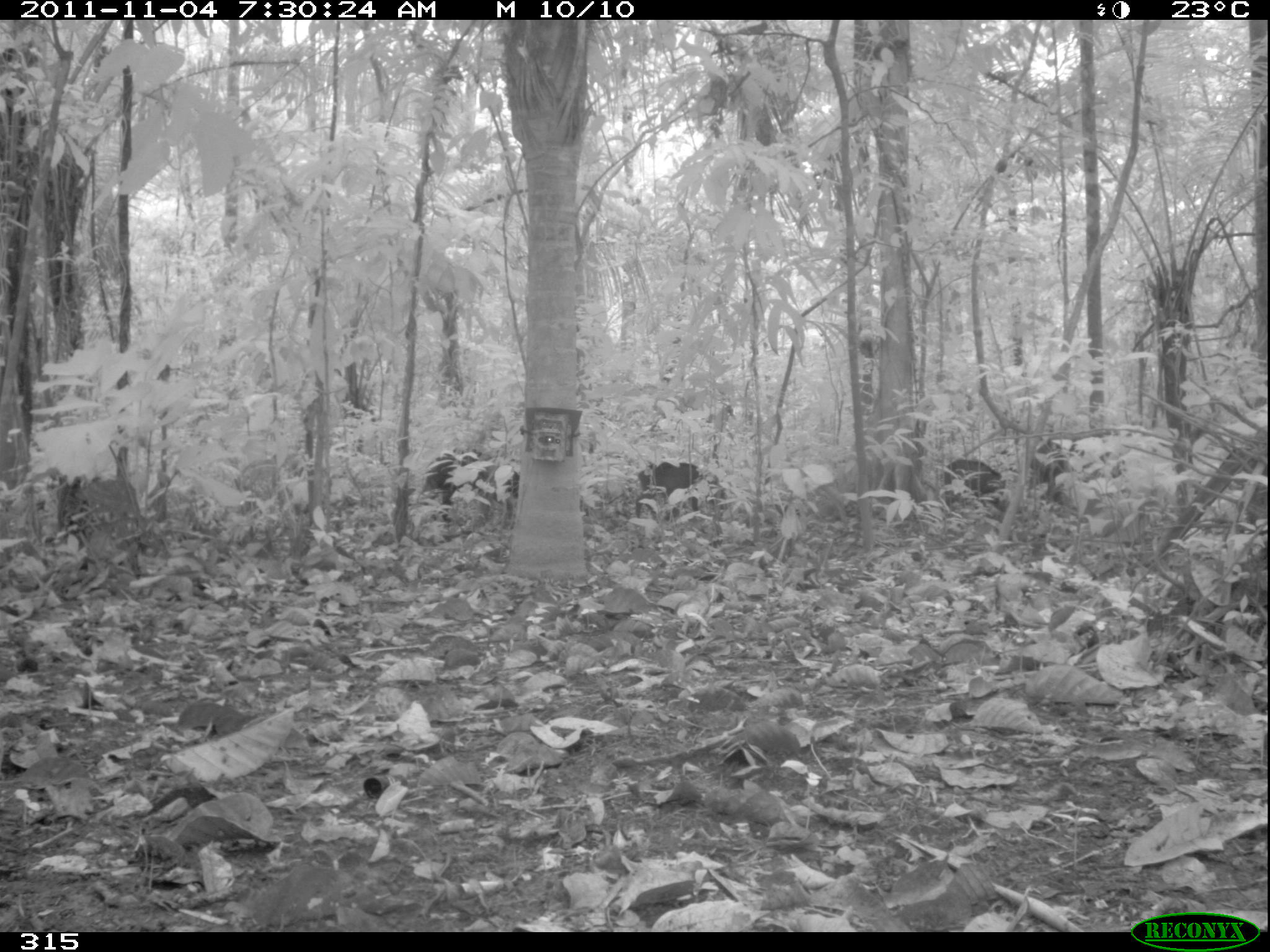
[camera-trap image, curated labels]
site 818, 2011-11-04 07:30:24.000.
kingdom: Animalia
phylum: Chordata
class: Mammalia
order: Artiodactyla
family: Tayassuidae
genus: Tayassu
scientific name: Tayassu pecari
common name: white-lipped peccary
Tayassu pecari (white-lipped peccary).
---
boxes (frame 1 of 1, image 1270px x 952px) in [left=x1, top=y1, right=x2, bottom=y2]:
tayassu pecari: [left=420, top=447, right=520, bottom=527]; [left=634, top=461, right=703, bottom=524]; [left=942, top=458, right=1007, bottom=514]; [left=1027, top=439, right=1070, bottom=500]